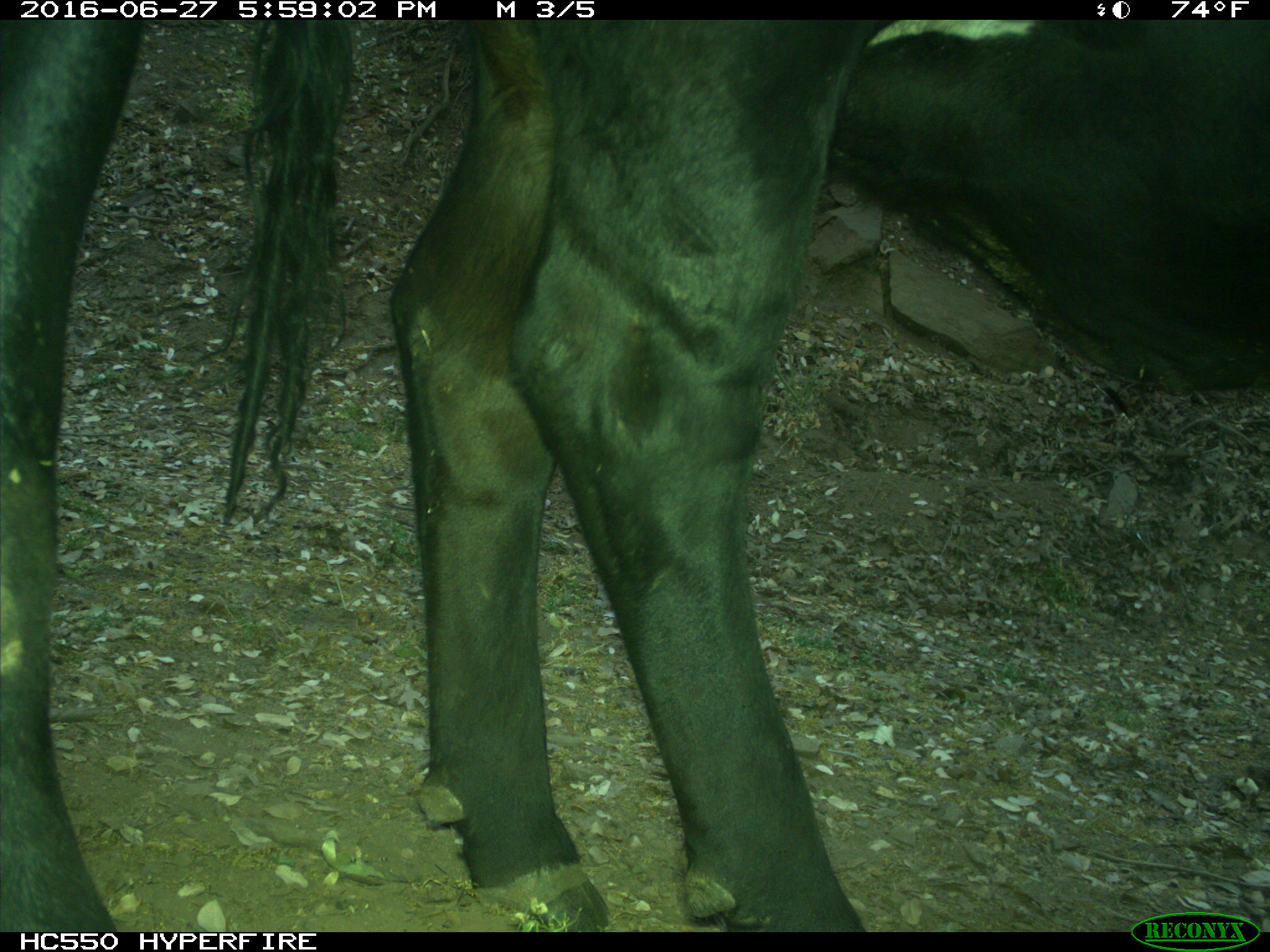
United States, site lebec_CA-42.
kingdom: Animalia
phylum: Chordata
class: Mammalia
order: Artiodactyla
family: Bovidae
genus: Bos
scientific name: Bos taurus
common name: domestic cow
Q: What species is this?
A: Bos taurus (domestic cow).